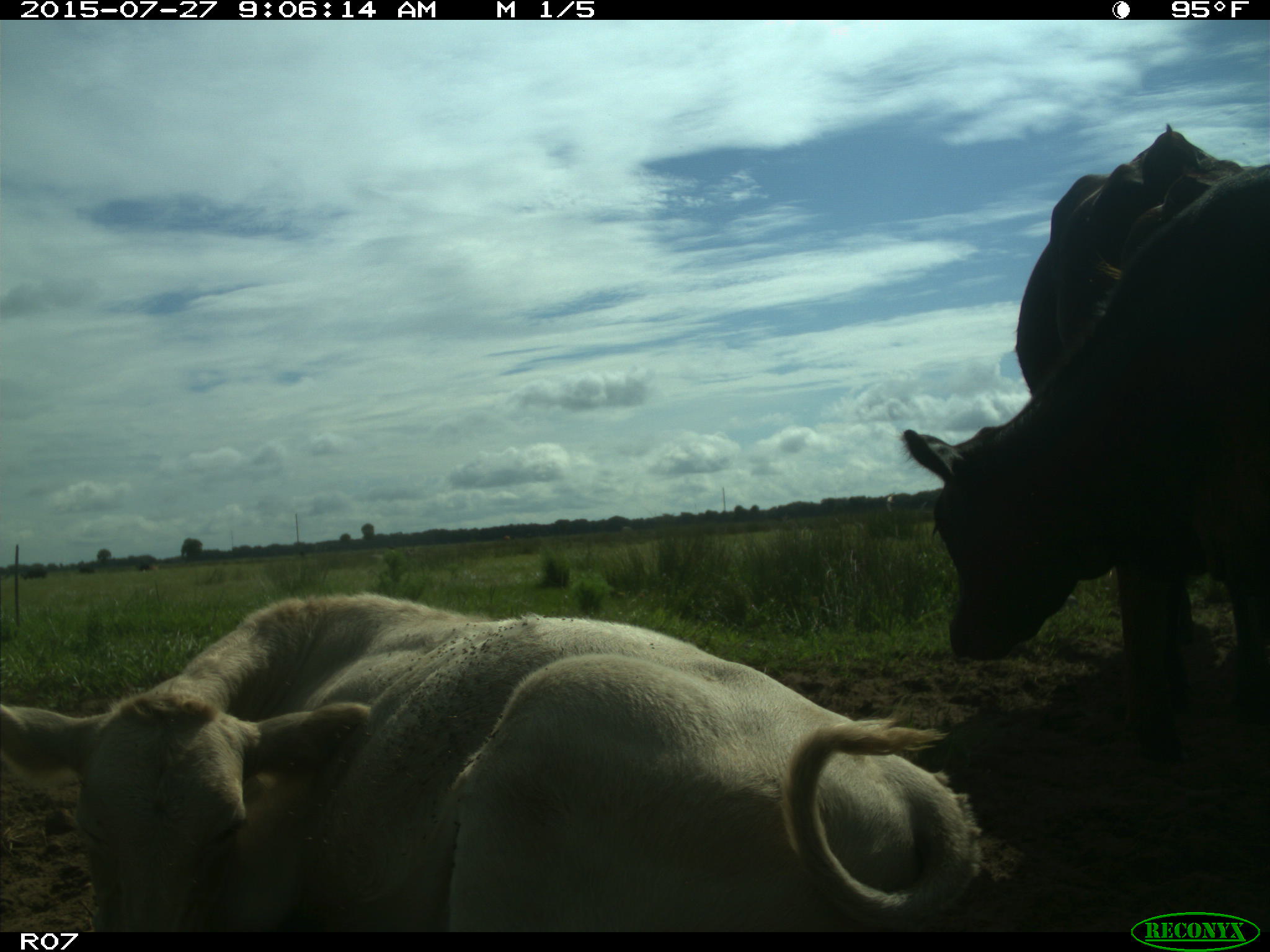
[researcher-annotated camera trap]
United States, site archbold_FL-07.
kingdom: Animalia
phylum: Chordata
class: Mammalia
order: Artiodactyla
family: Bovidae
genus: Bos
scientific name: Bos taurus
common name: domestic cow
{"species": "Bos taurus (domestic cow)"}